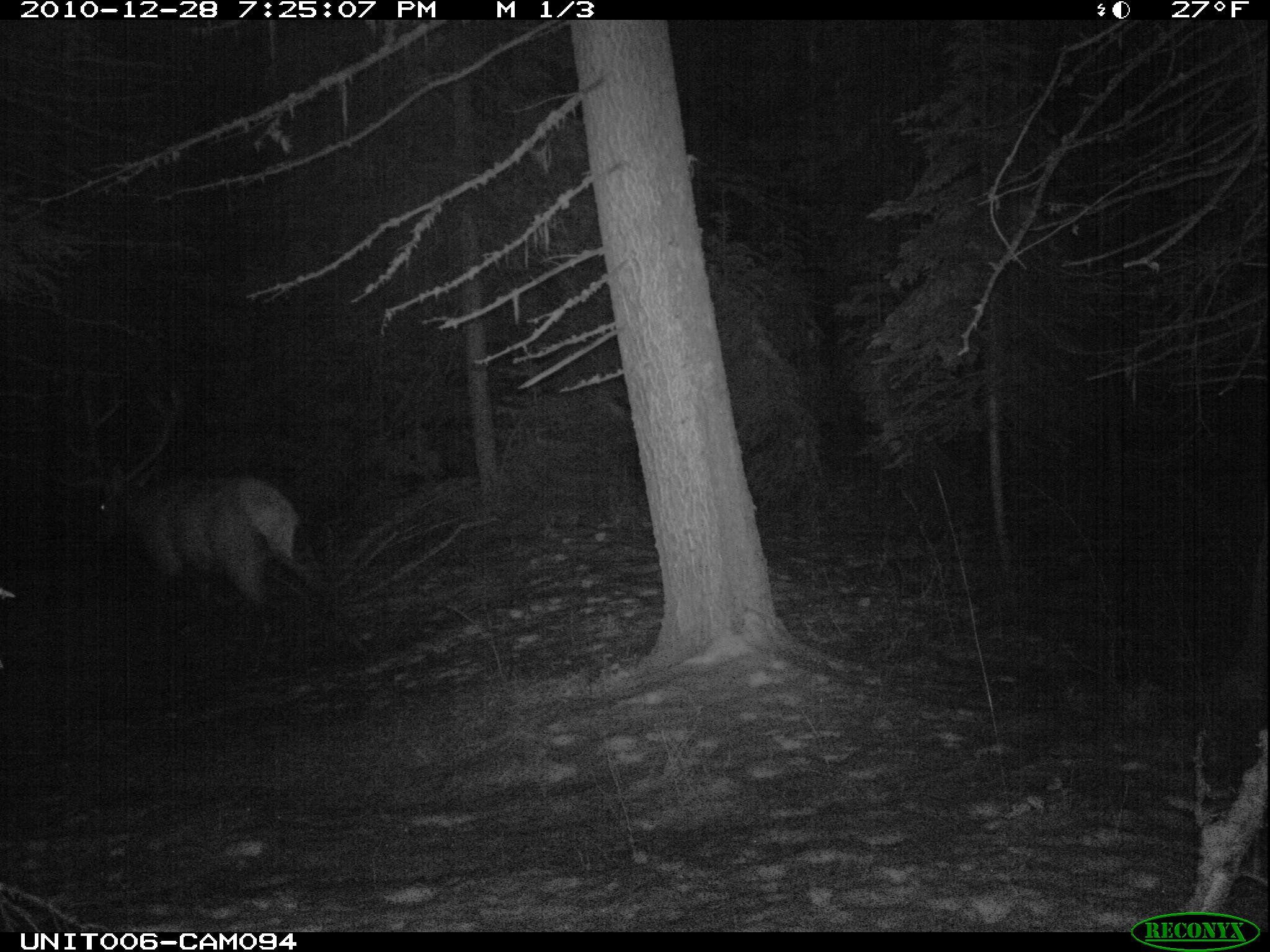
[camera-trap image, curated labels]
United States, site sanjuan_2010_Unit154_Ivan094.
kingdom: Animalia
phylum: Chordata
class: Mammalia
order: Artiodactyla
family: Cervidae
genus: Cervus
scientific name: Cervus elaphus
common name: red deer